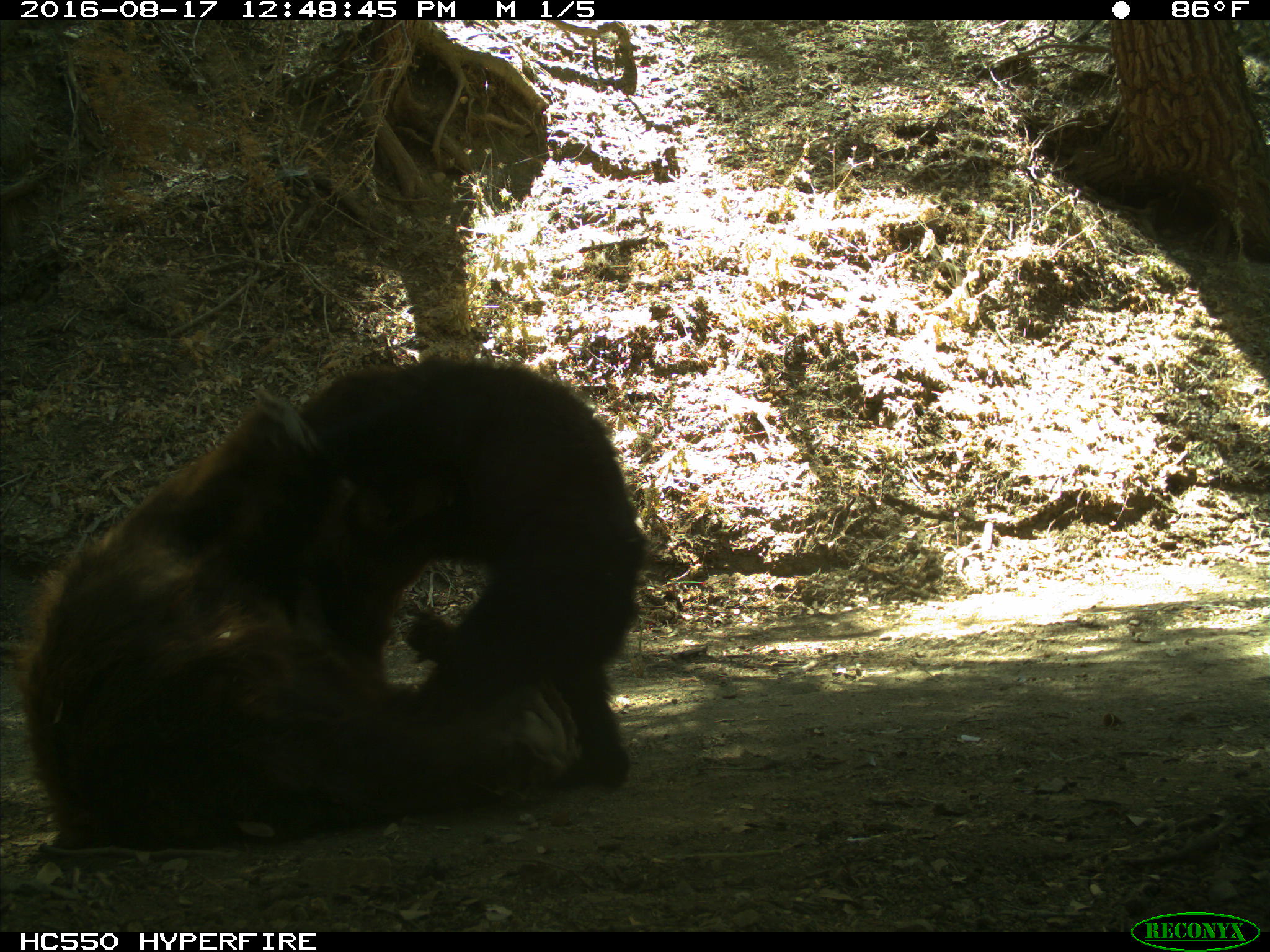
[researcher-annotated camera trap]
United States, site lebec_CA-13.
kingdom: Animalia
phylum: Chordata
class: Mammalia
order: Carnivora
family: Ursidae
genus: Ursus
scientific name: Ursus americanus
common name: american black bear